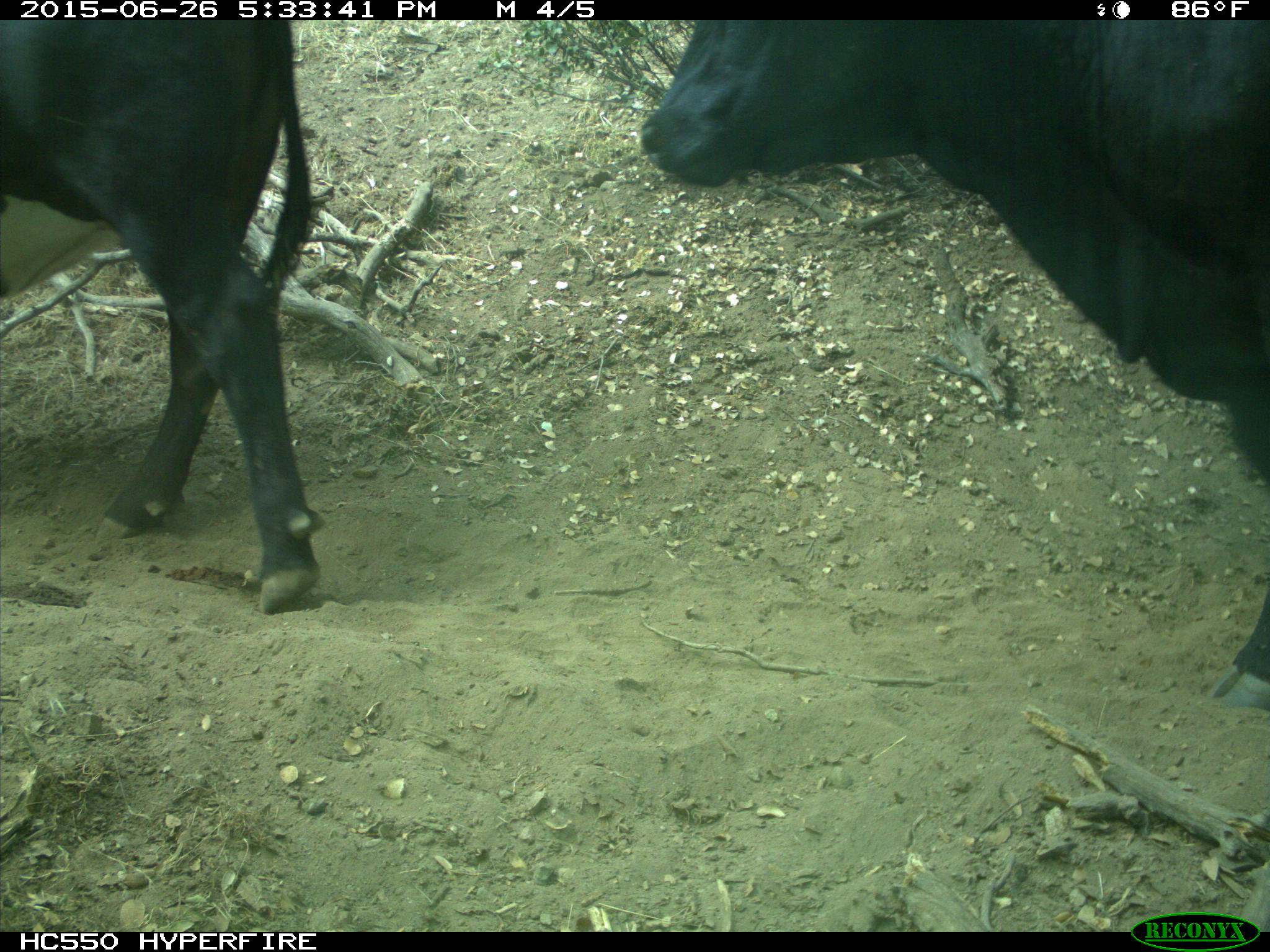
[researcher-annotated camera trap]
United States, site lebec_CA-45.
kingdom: Animalia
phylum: Chordata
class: Mammalia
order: Artiodactyla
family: Bovidae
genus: Bos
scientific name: Bos taurus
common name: domestic cow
Bos taurus (domestic cow).